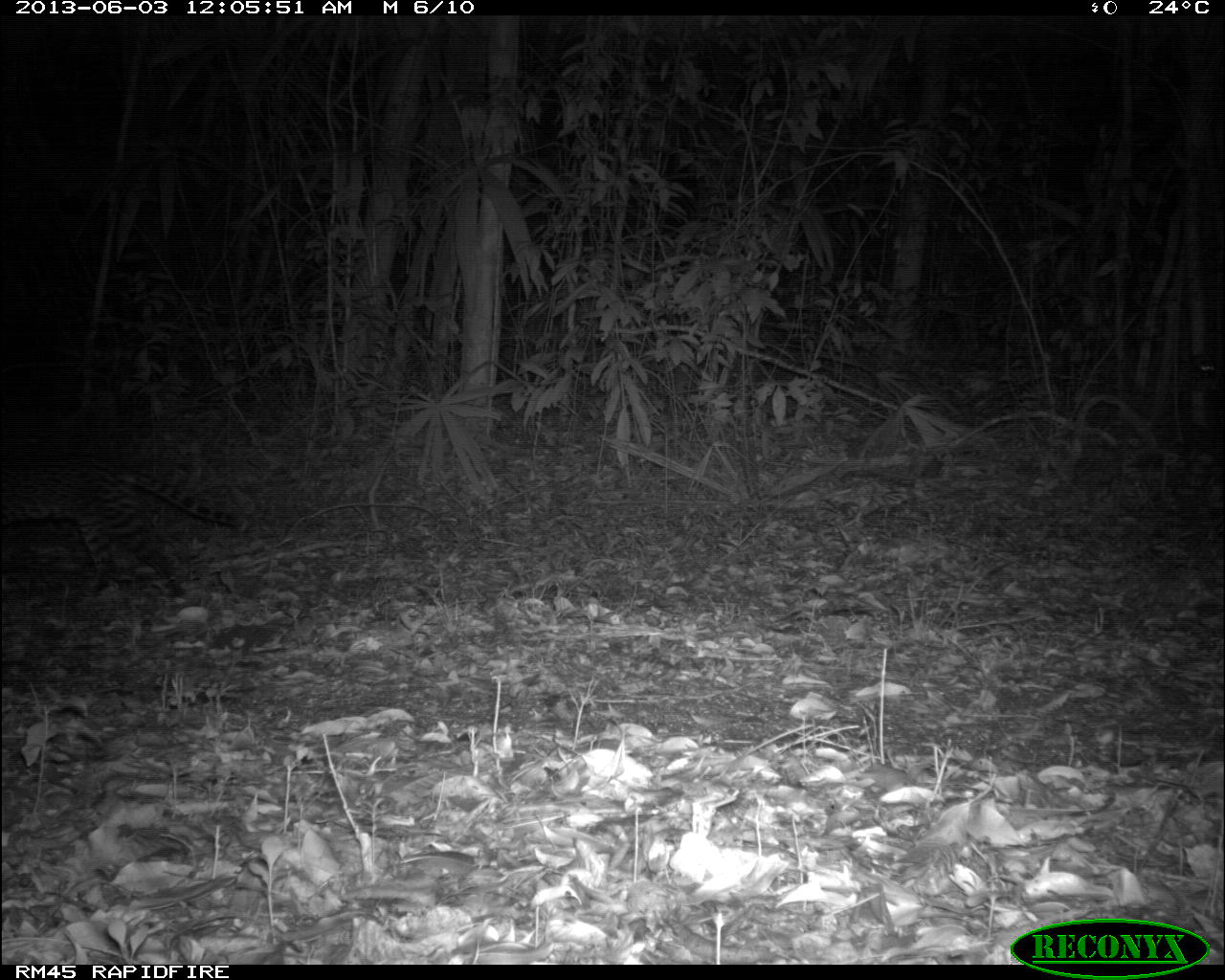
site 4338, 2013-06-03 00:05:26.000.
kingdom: Animalia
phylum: Chordata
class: Mammalia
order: Carnivora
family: Felidae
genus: Leopardus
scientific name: Leopardus pardalis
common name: ocelot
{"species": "Leopardus pardalis (ocelot)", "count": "1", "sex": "female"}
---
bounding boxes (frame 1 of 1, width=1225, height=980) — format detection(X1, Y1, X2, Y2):
leopardus pardalis: detection(0, 458, 243, 606)